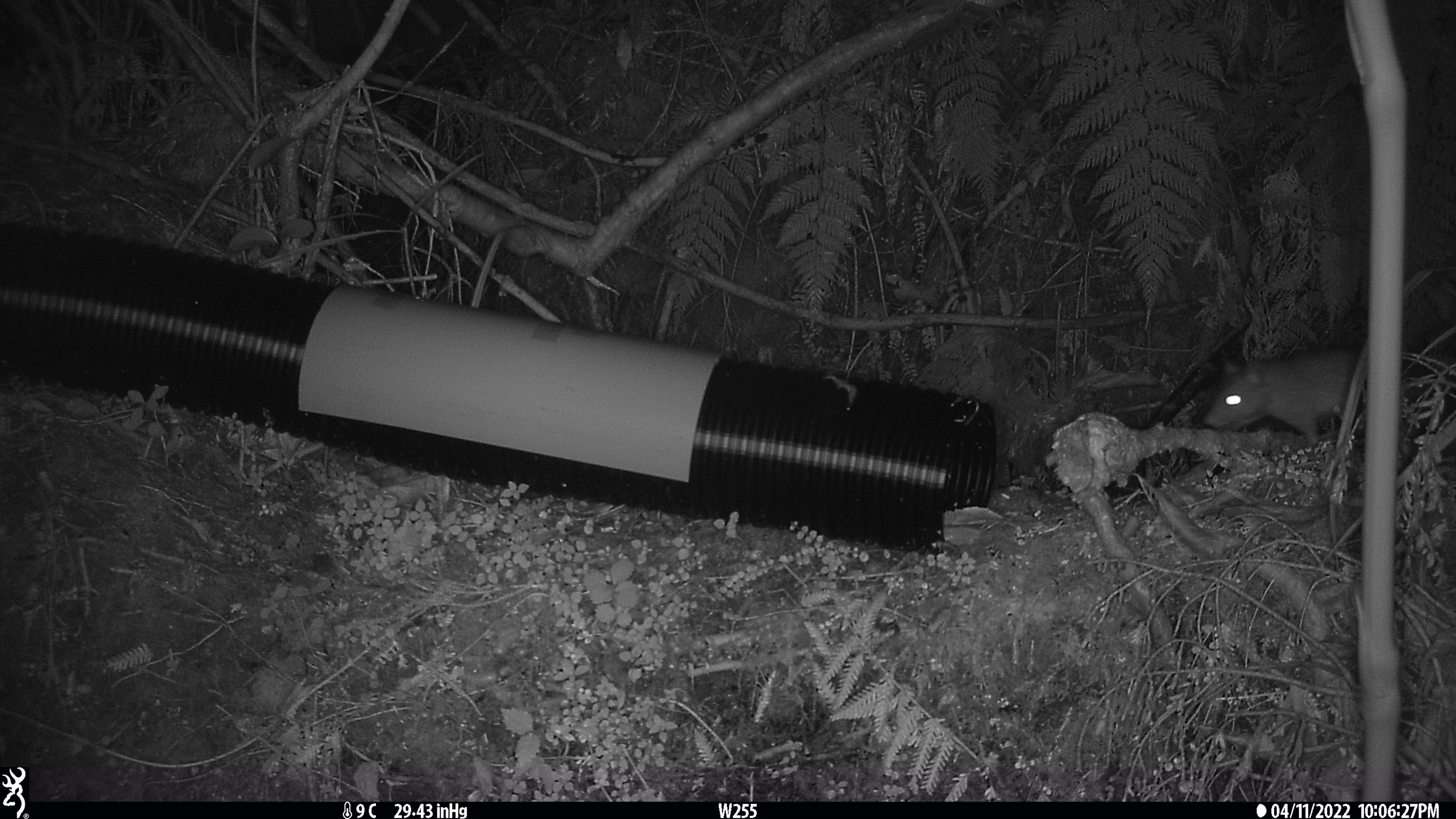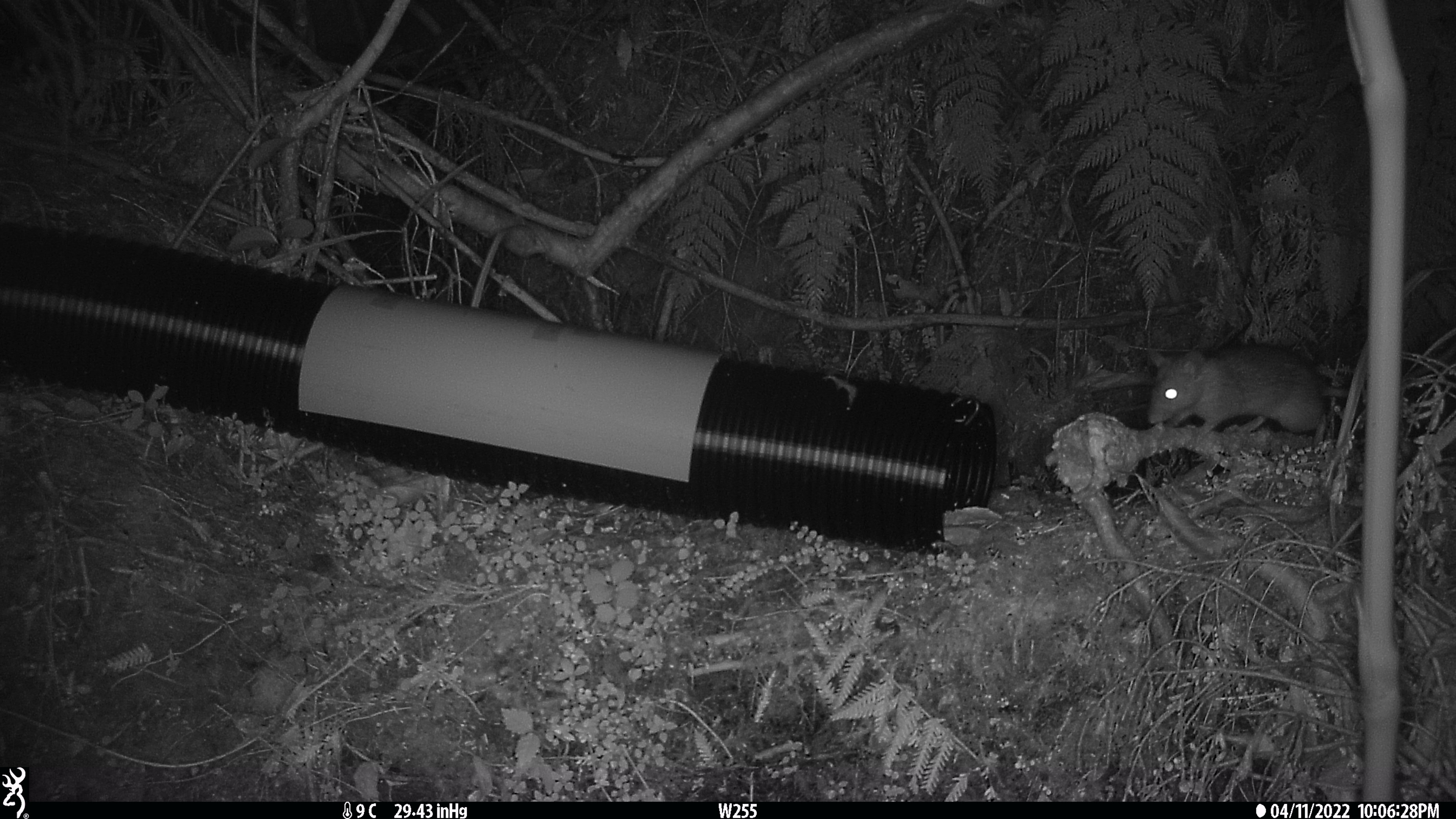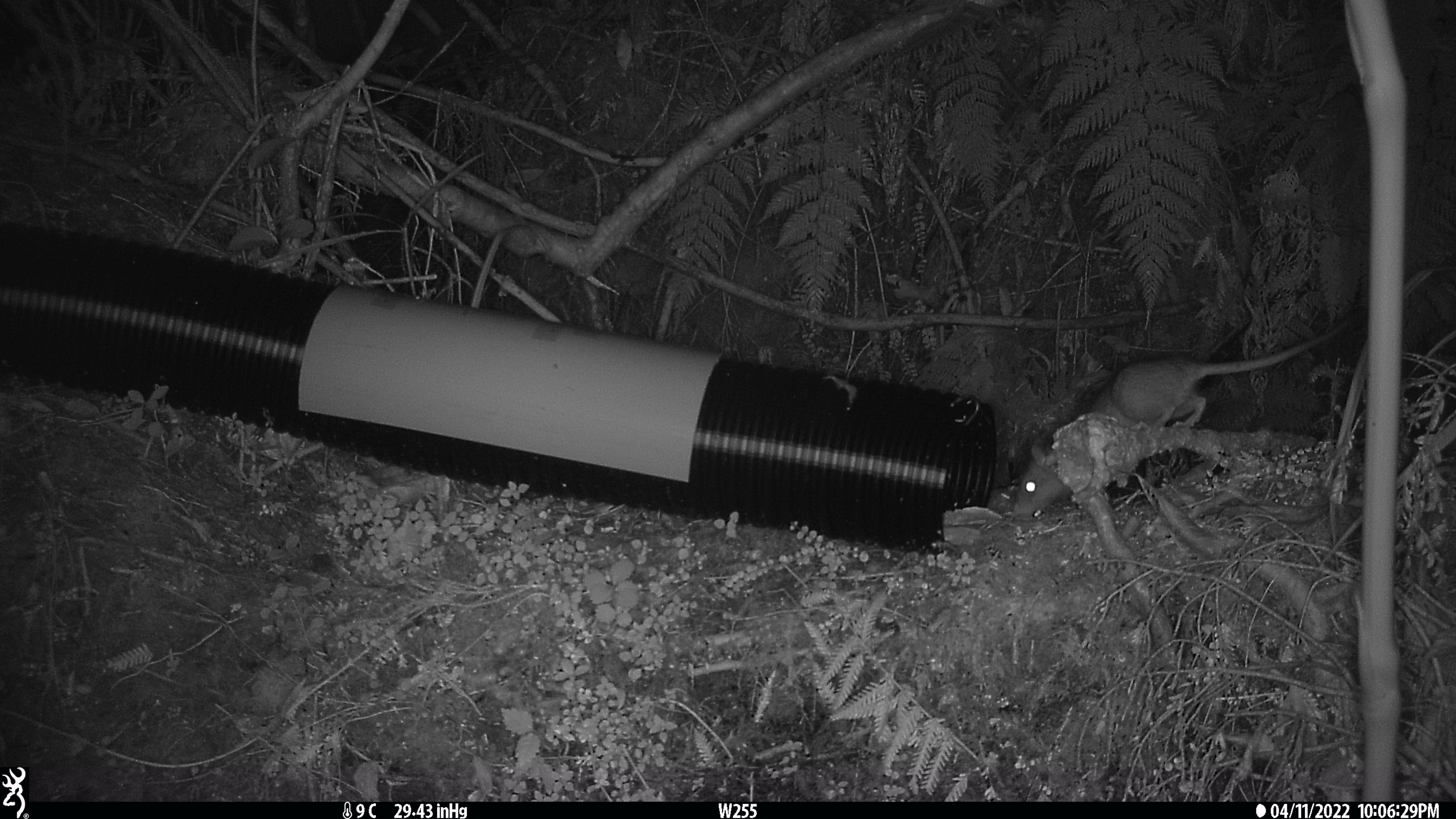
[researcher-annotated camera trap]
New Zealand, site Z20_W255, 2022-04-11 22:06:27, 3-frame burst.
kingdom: Animalia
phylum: Chordata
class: Mammalia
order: Rodentia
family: Muridae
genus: Rattus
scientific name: Rattus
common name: rat